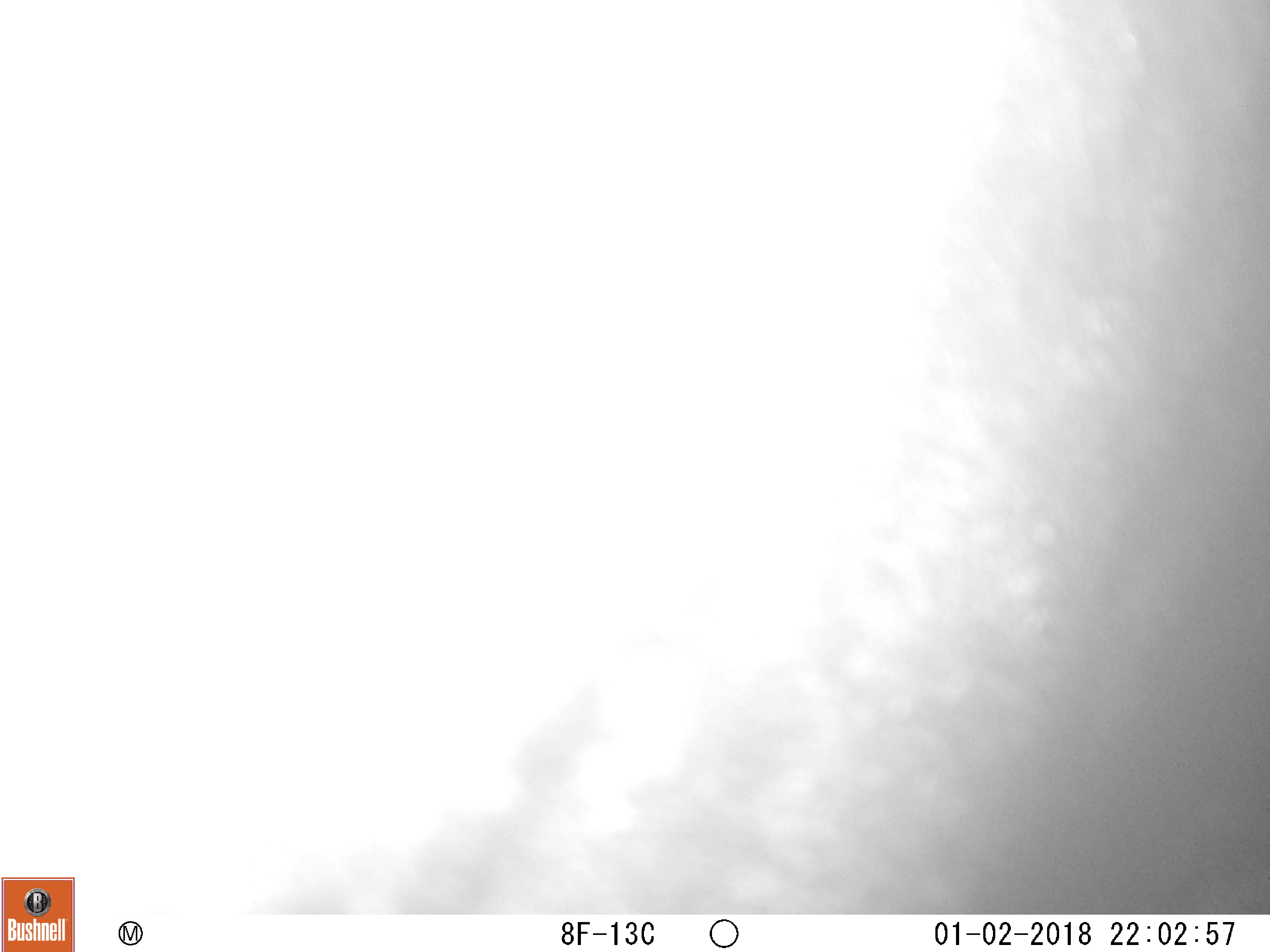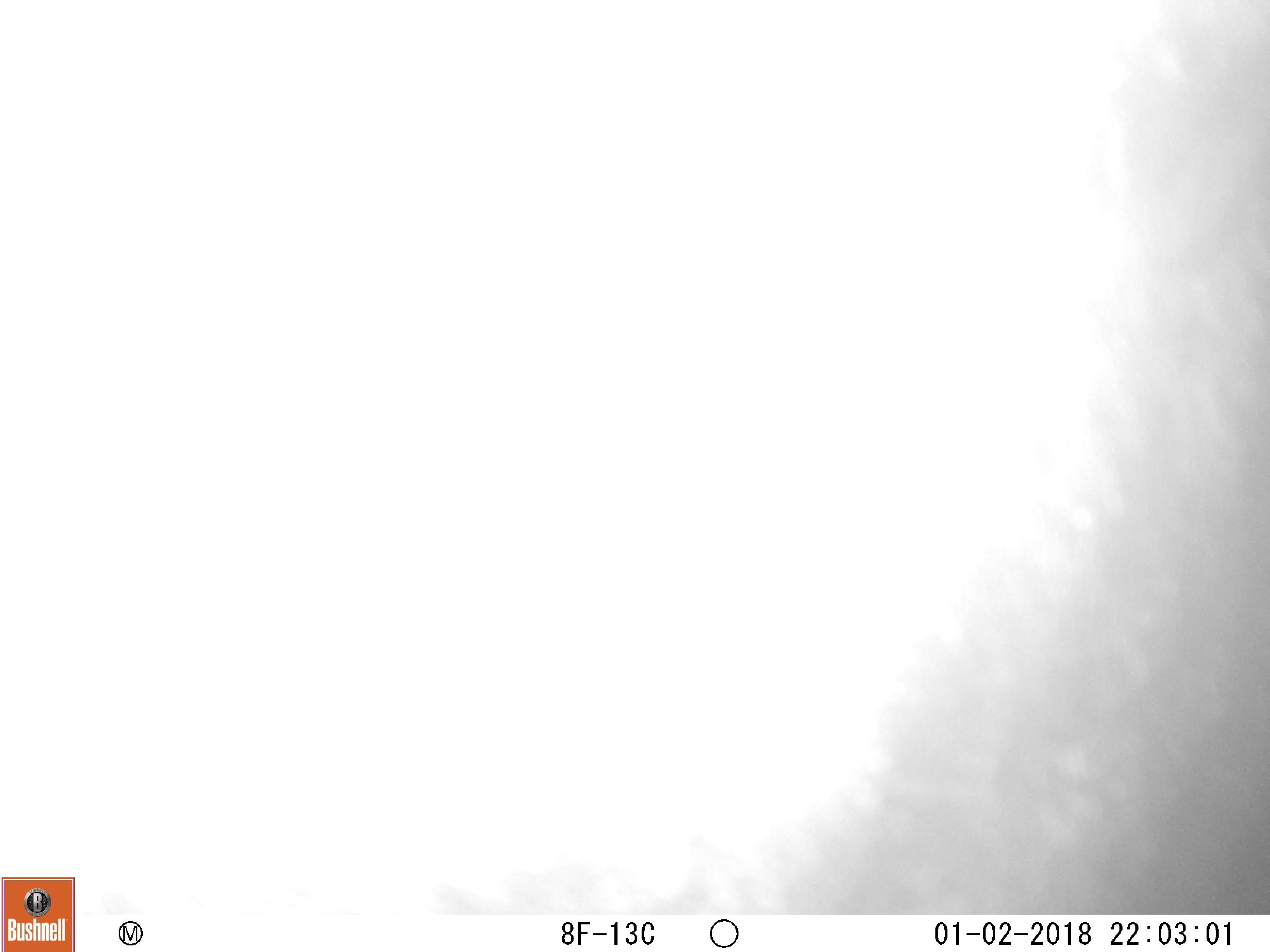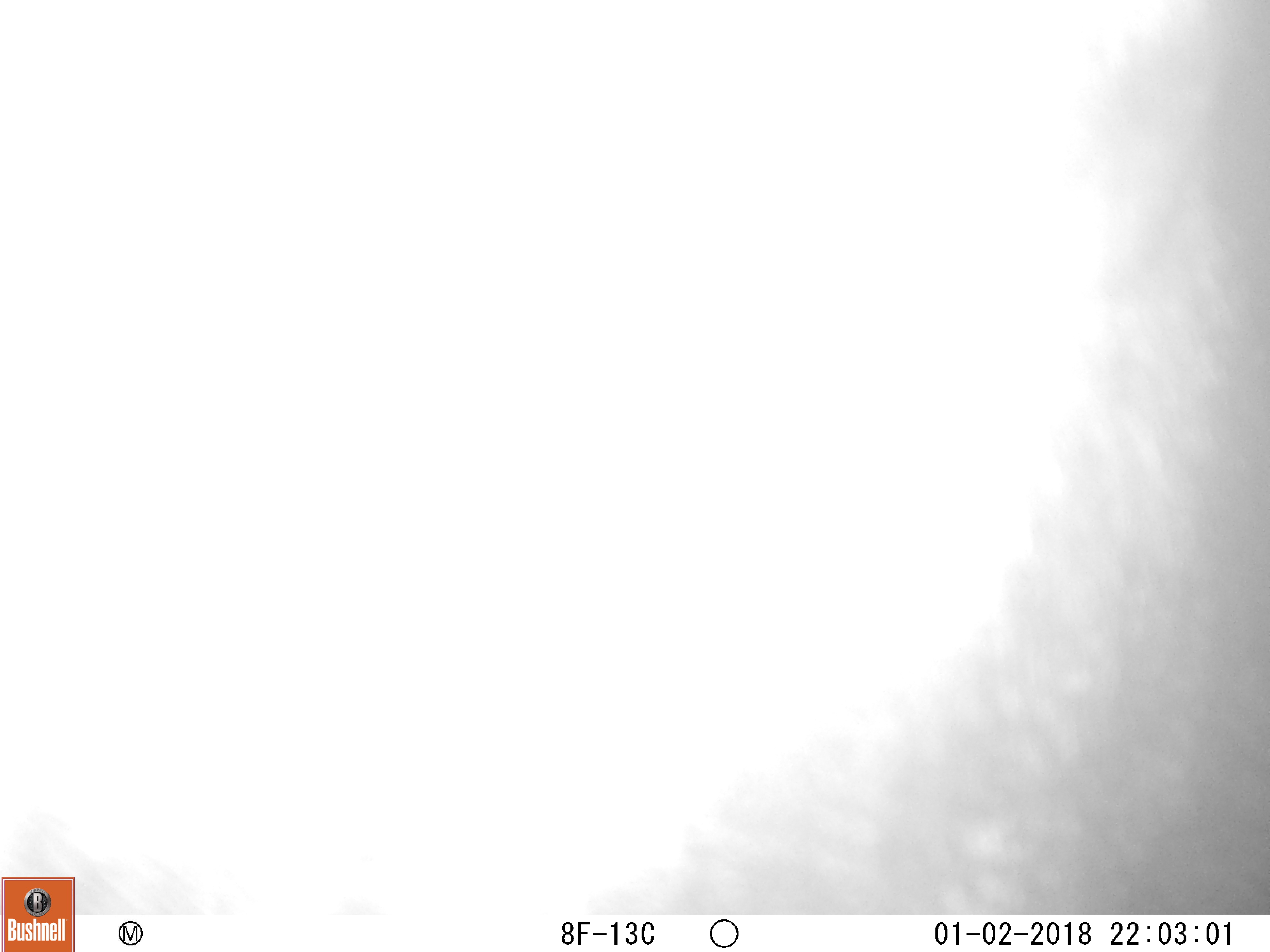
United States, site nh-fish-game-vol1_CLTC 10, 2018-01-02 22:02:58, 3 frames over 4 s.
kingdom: Animalia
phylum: Chordata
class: Mammalia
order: Artiodactyla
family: Cervidae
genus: Alces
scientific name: Alces alces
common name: moose